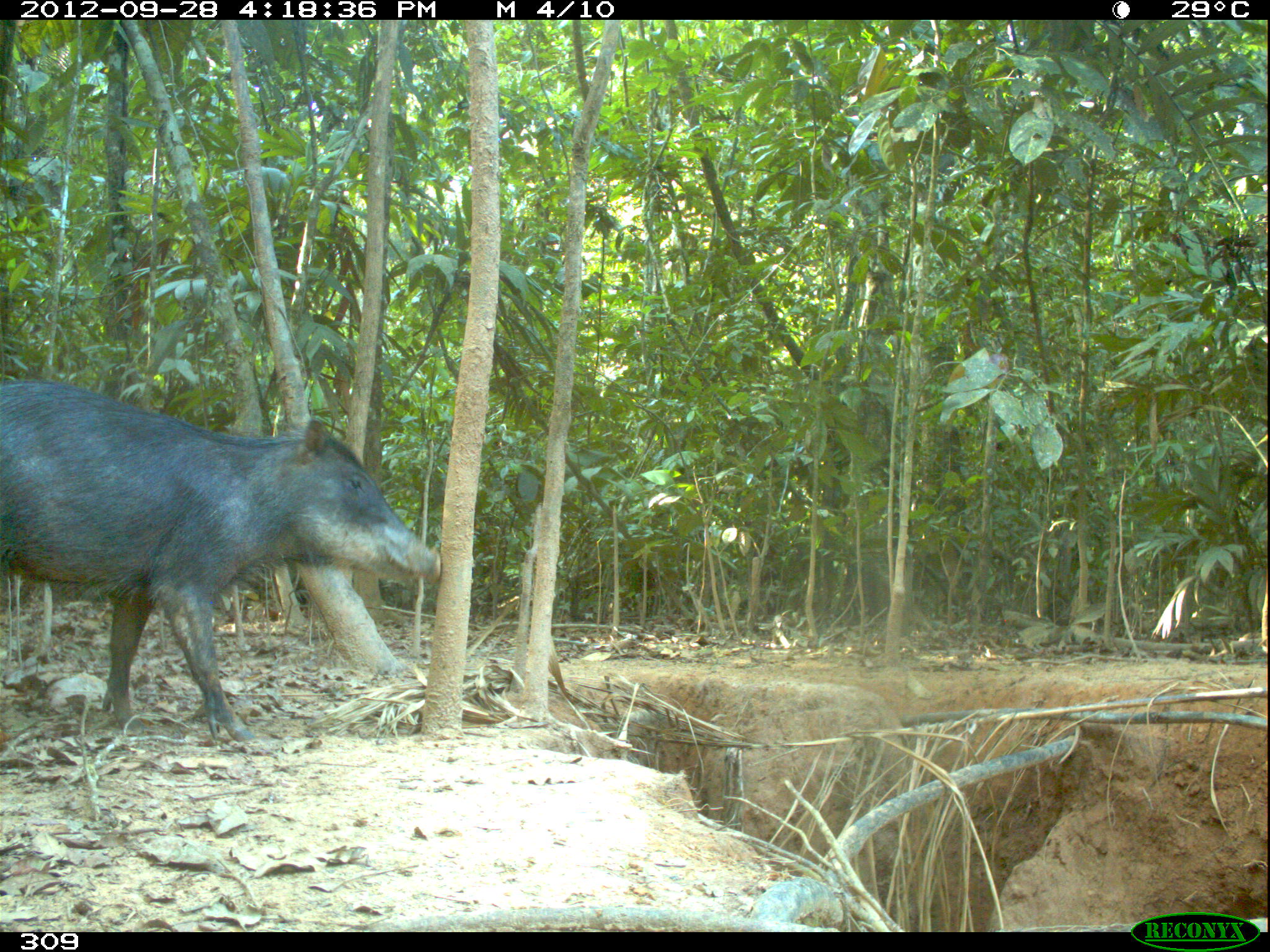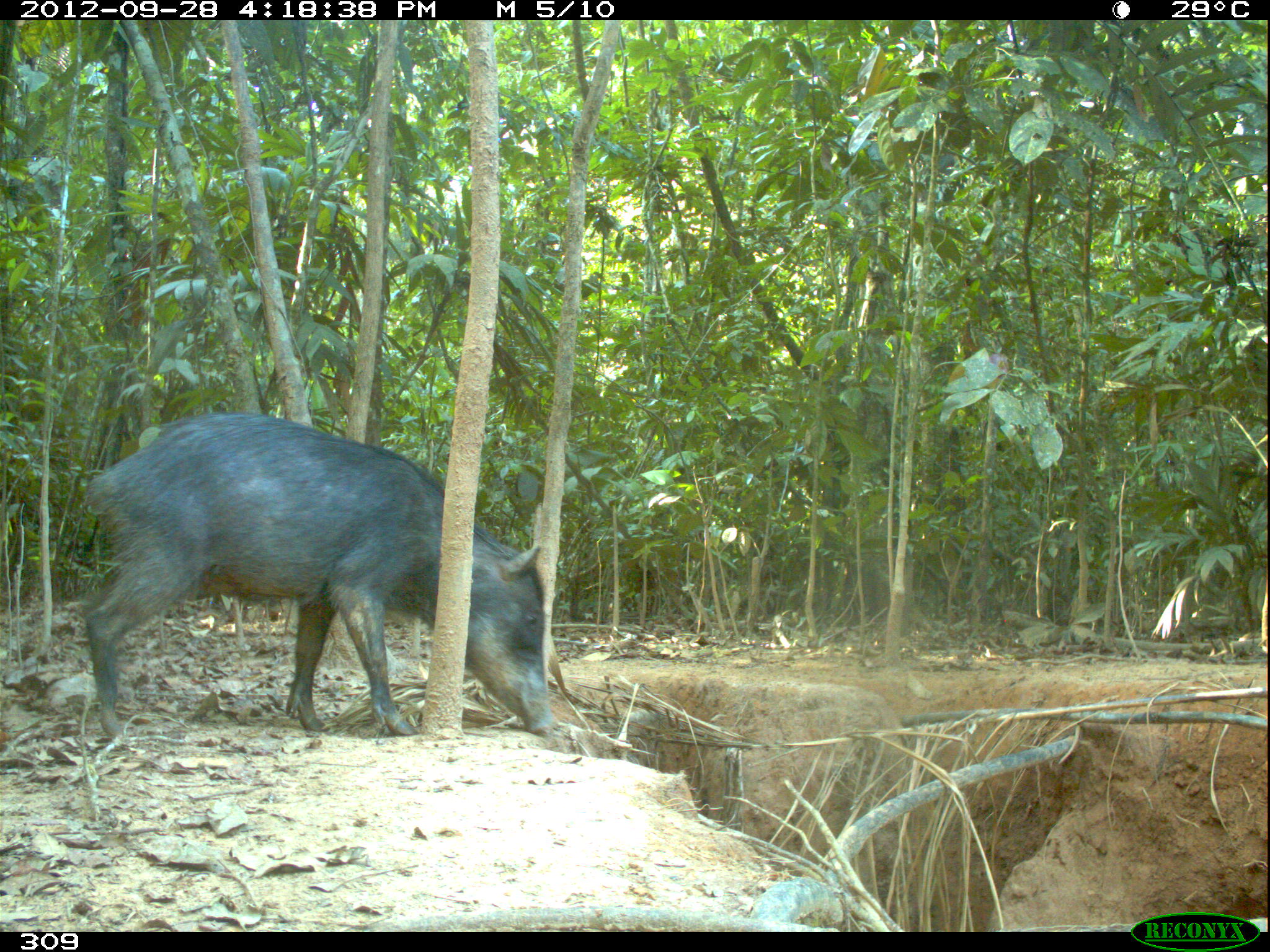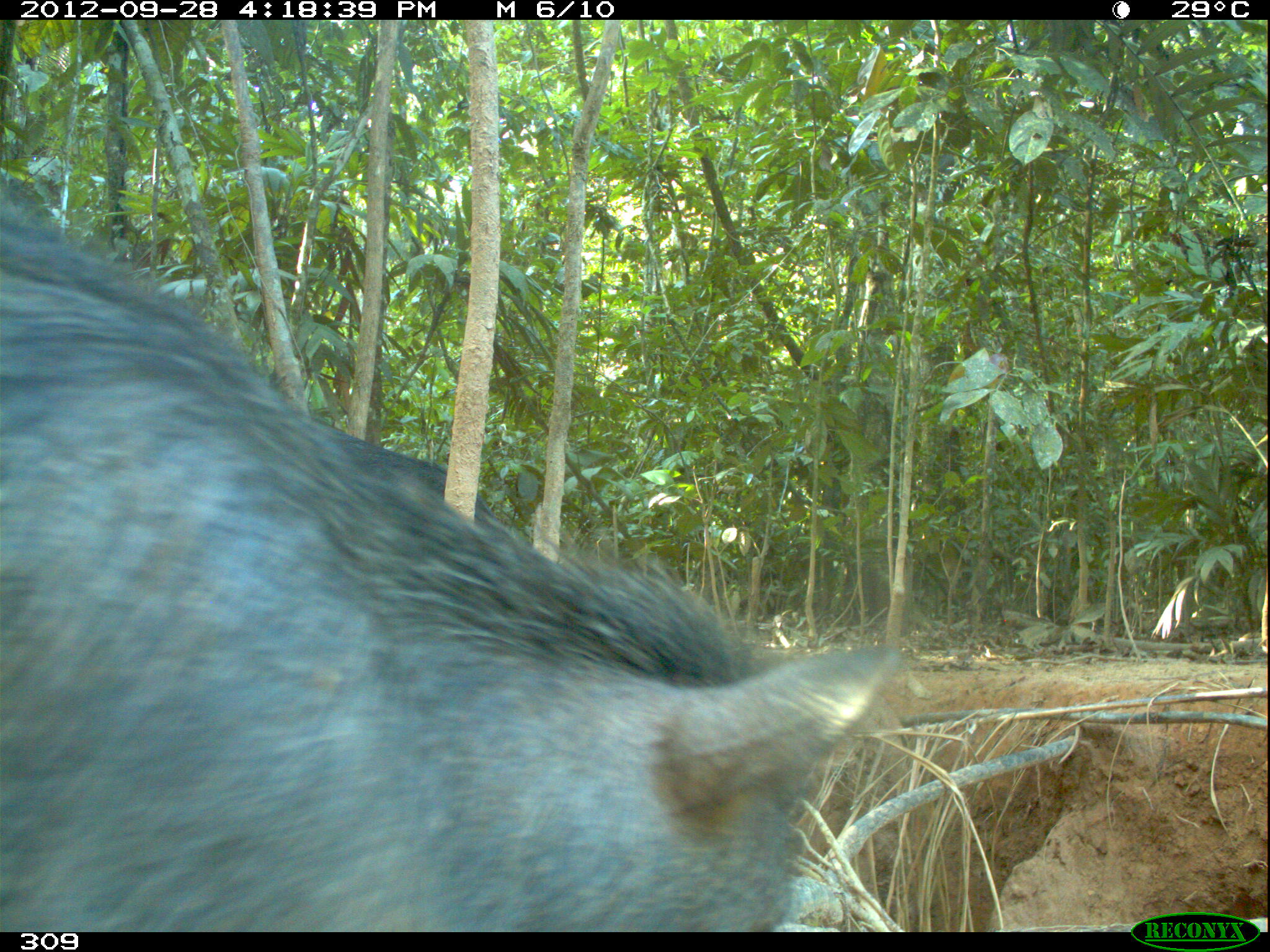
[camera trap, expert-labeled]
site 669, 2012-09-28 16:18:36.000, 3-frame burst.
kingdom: Animalia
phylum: Chordata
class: Mammalia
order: Artiodactyla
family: Tayassuidae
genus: Tayassu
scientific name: Tayassu pecari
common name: white-lipped peccary